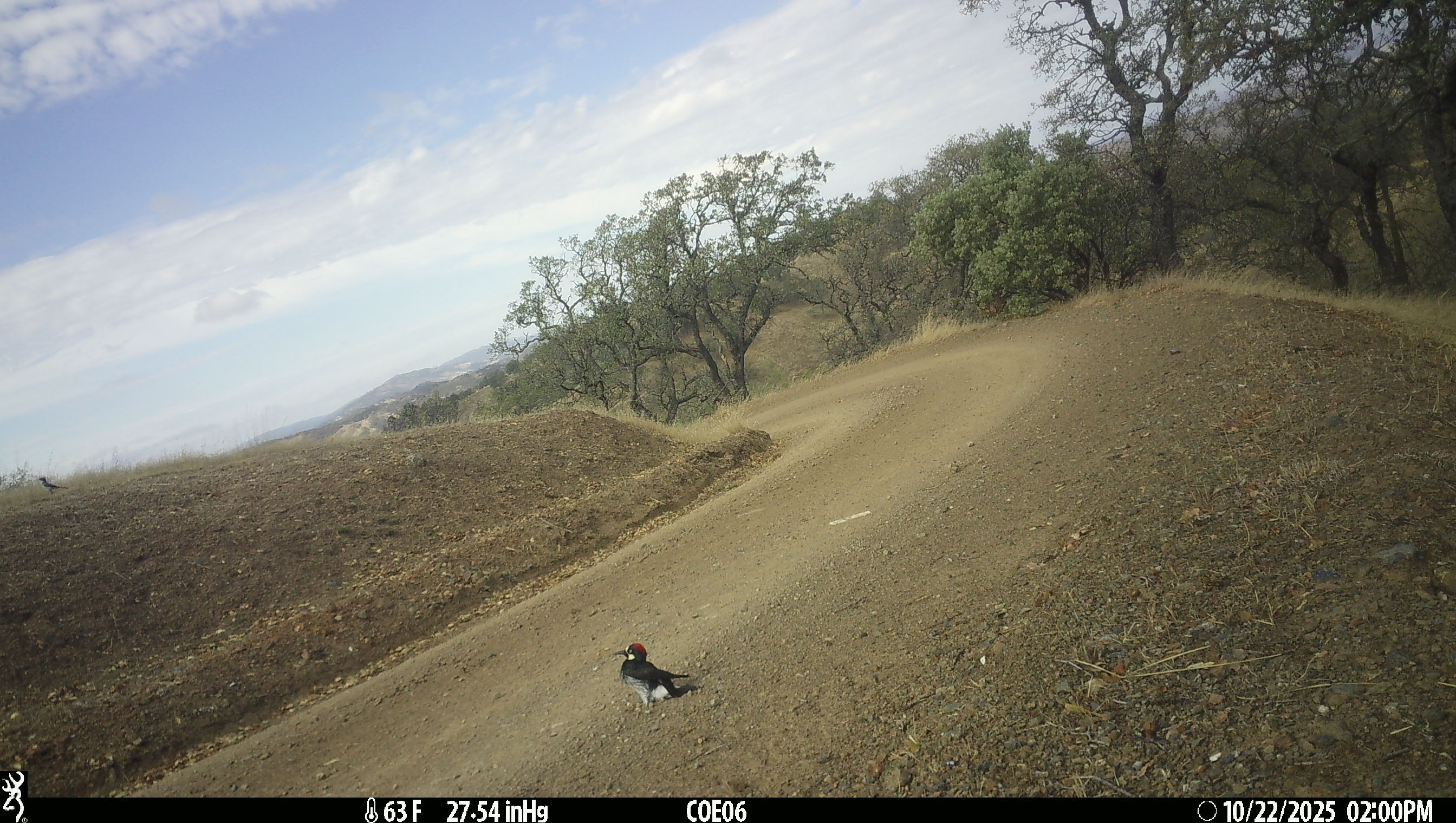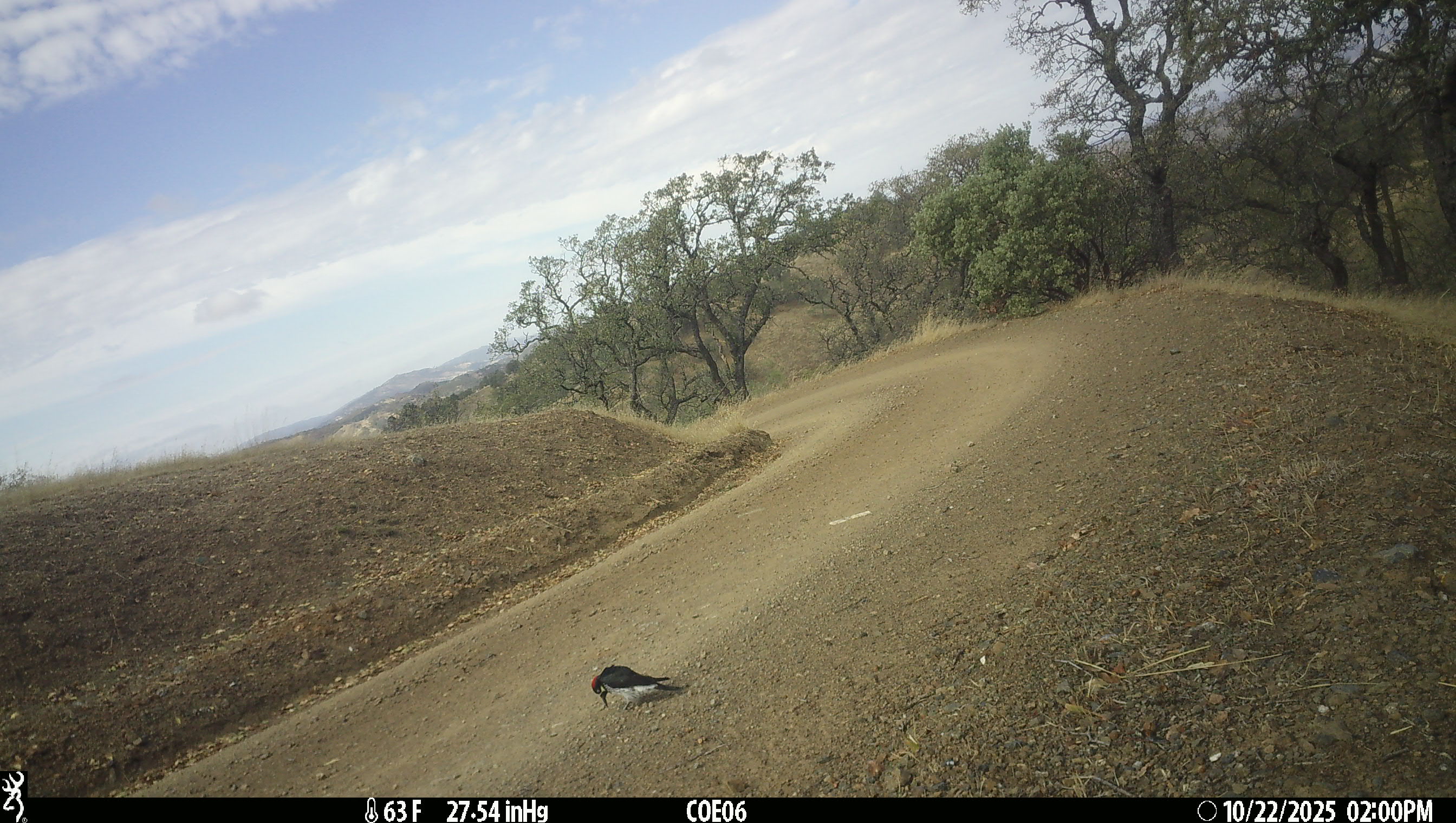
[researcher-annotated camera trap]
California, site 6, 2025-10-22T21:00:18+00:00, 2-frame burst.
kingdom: Animalia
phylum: Chordata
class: Aves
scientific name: Aves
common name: bird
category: unknown bird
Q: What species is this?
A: Unknown bird (bird) (Aves).